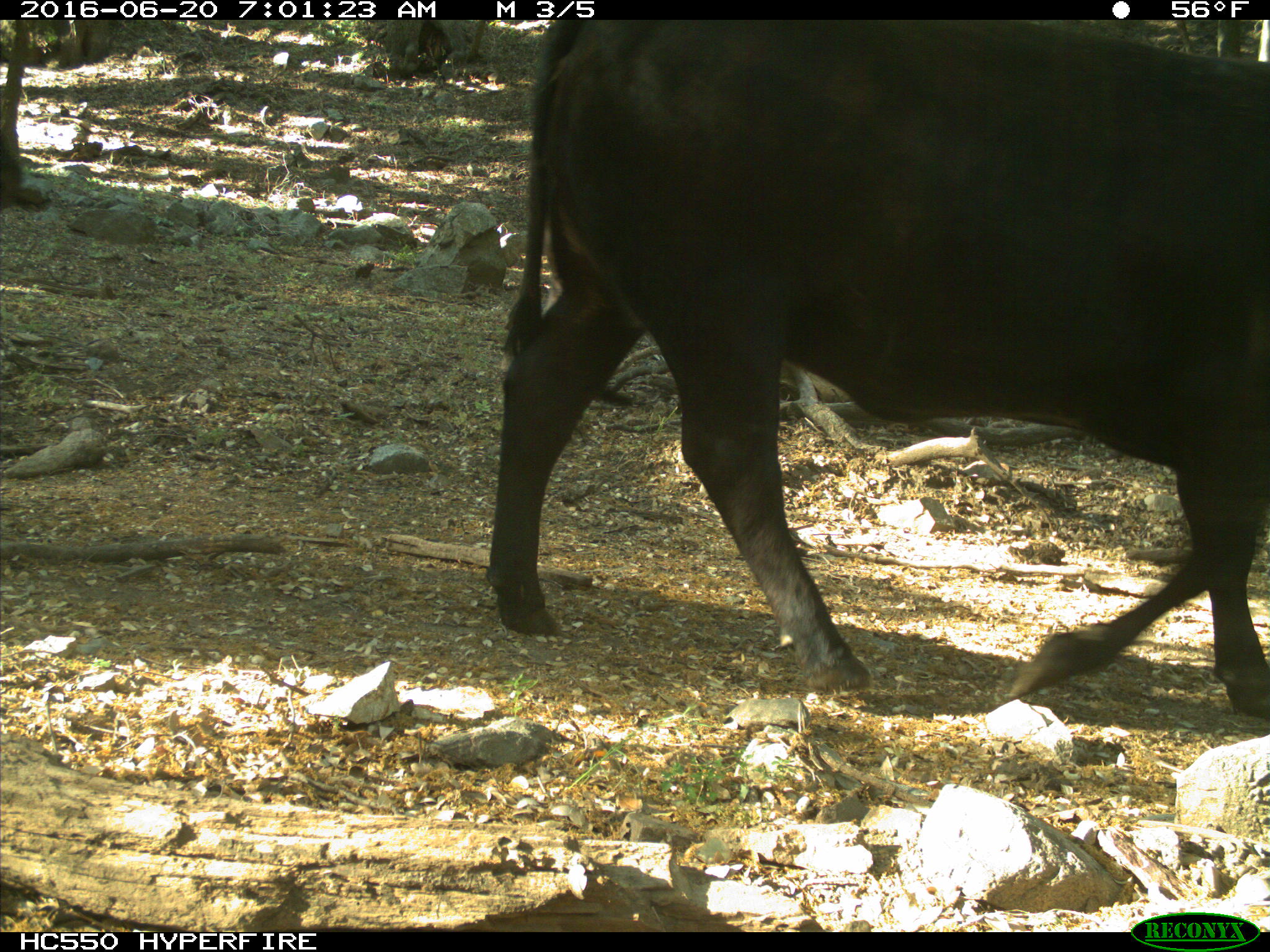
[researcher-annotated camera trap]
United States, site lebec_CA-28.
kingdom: Animalia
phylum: Chordata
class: Mammalia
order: Artiodactyla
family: Bovidae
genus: Bos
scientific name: Bos taurus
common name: domestic cow